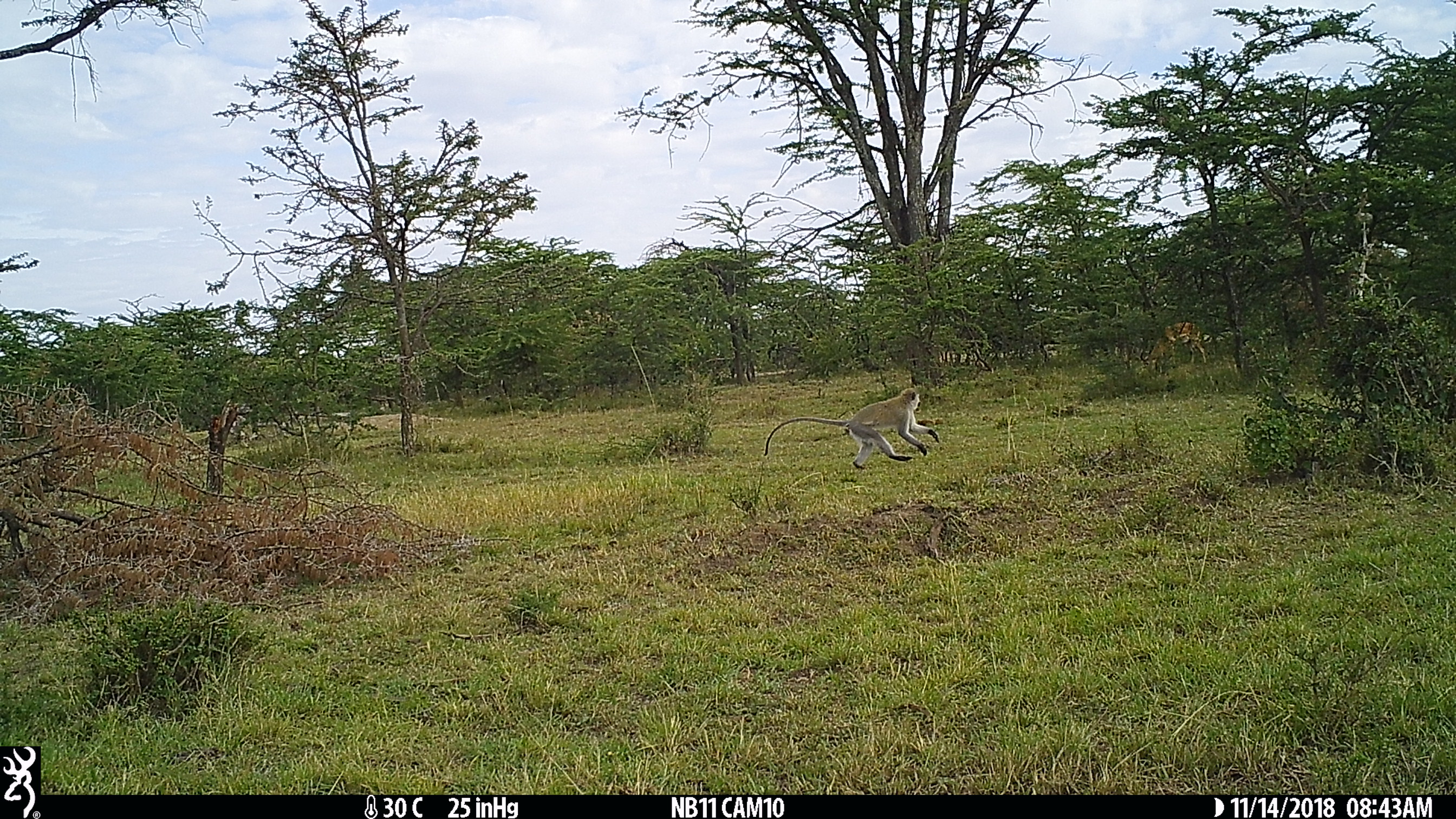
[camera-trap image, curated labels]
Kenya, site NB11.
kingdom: Animalia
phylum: Chordata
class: Mammalia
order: Primates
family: Cercopithecidae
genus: Chlorocebus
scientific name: Chlorocebus pygerythrus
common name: vervet monkey